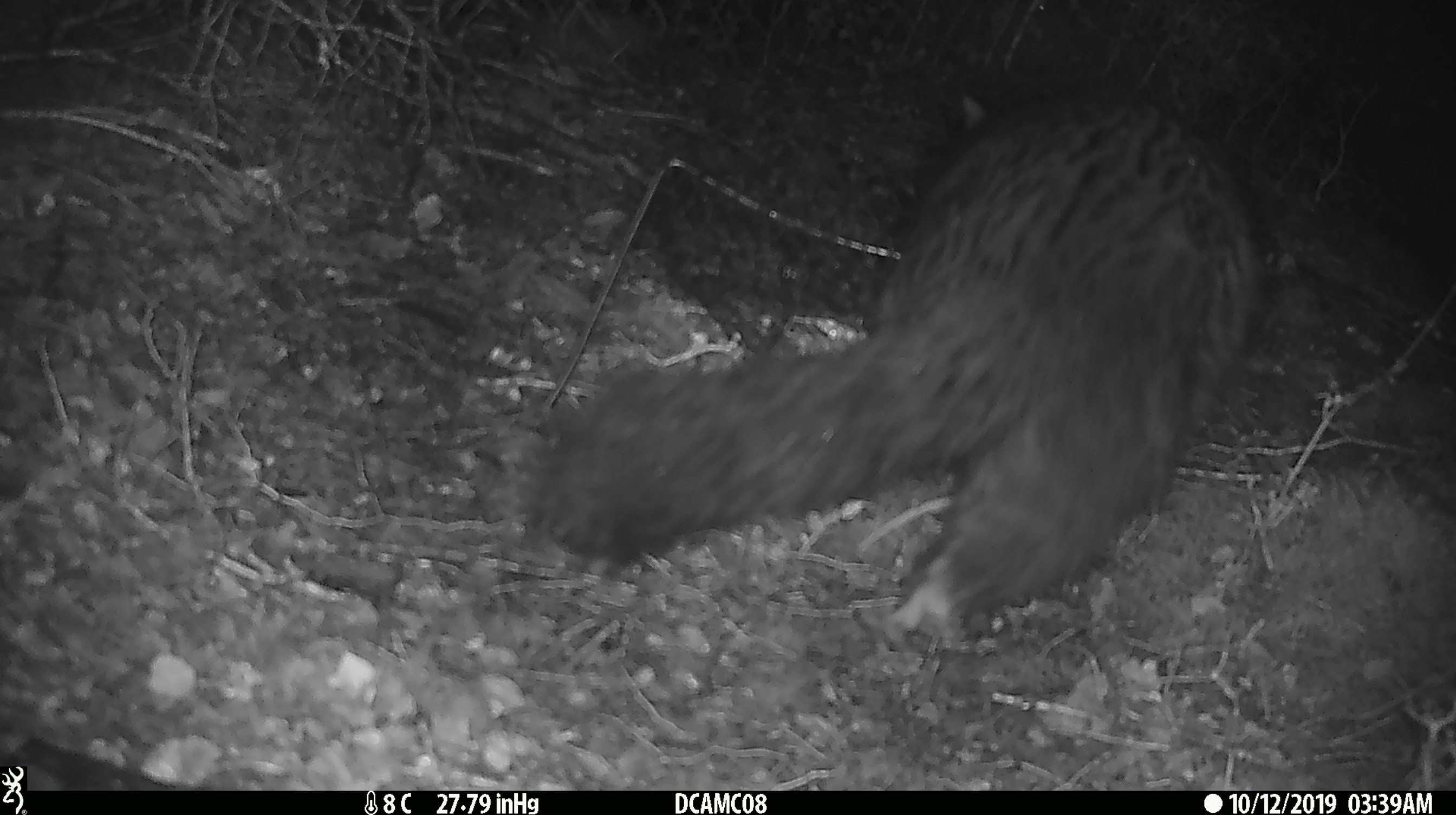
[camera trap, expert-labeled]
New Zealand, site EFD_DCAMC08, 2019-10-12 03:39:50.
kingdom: Animalia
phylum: Chordata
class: Mammalia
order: Diprotodontia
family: Phalangeridae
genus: Trichosurus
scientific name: Trichosurus vulpecula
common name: common brushtail possum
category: possum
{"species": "possum (common brushtail possum) (Trichosurus vulpecula)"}